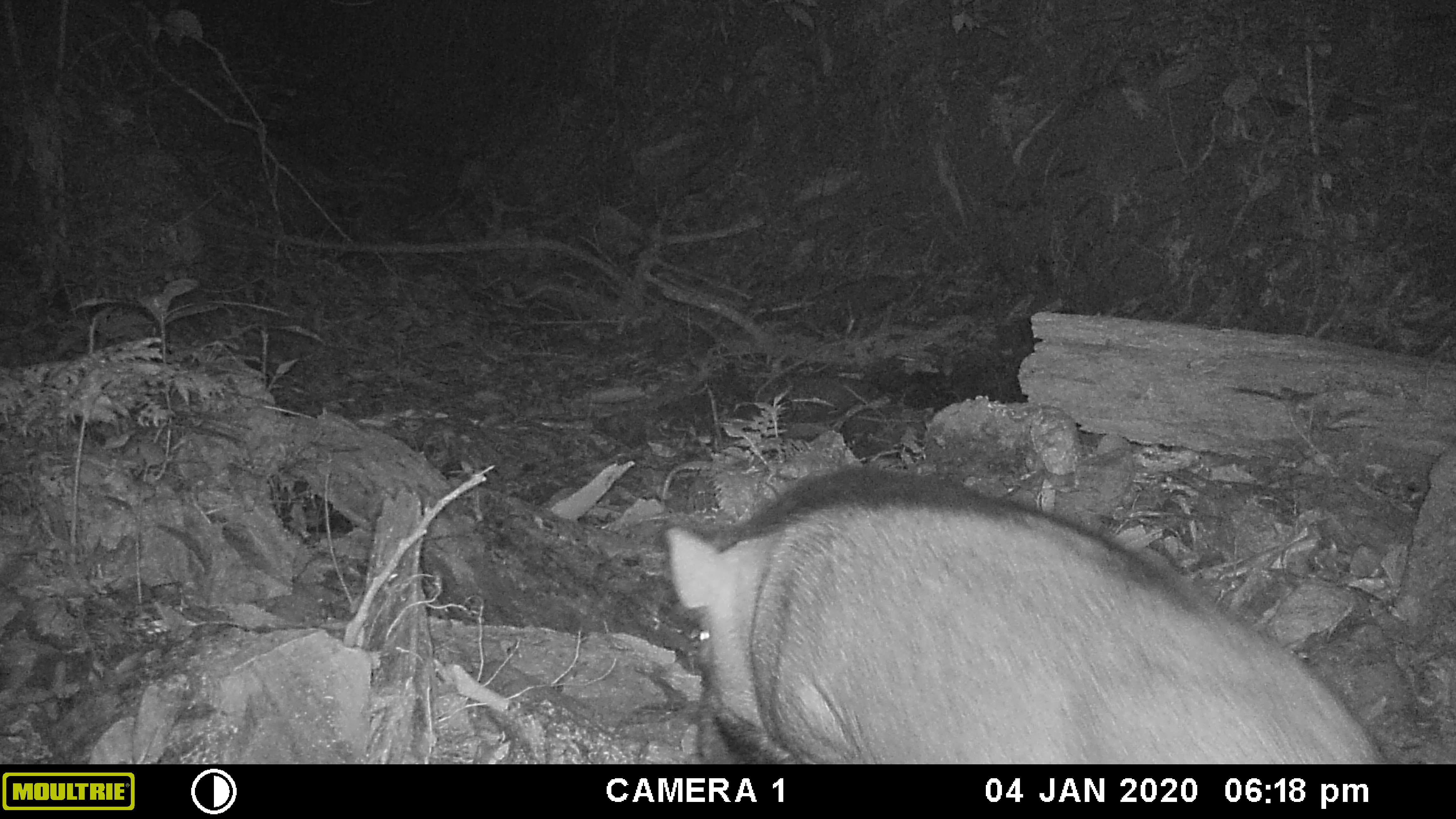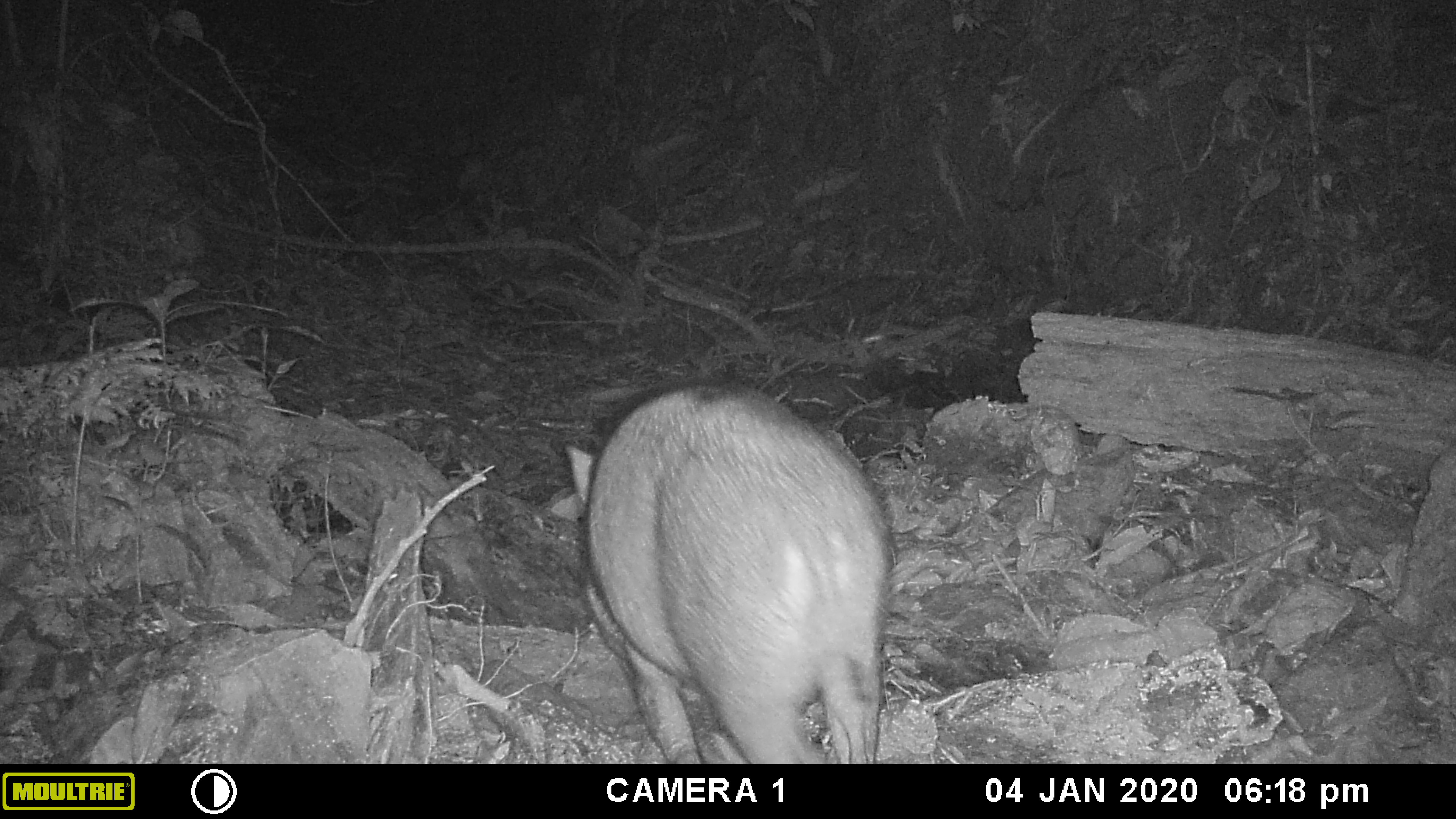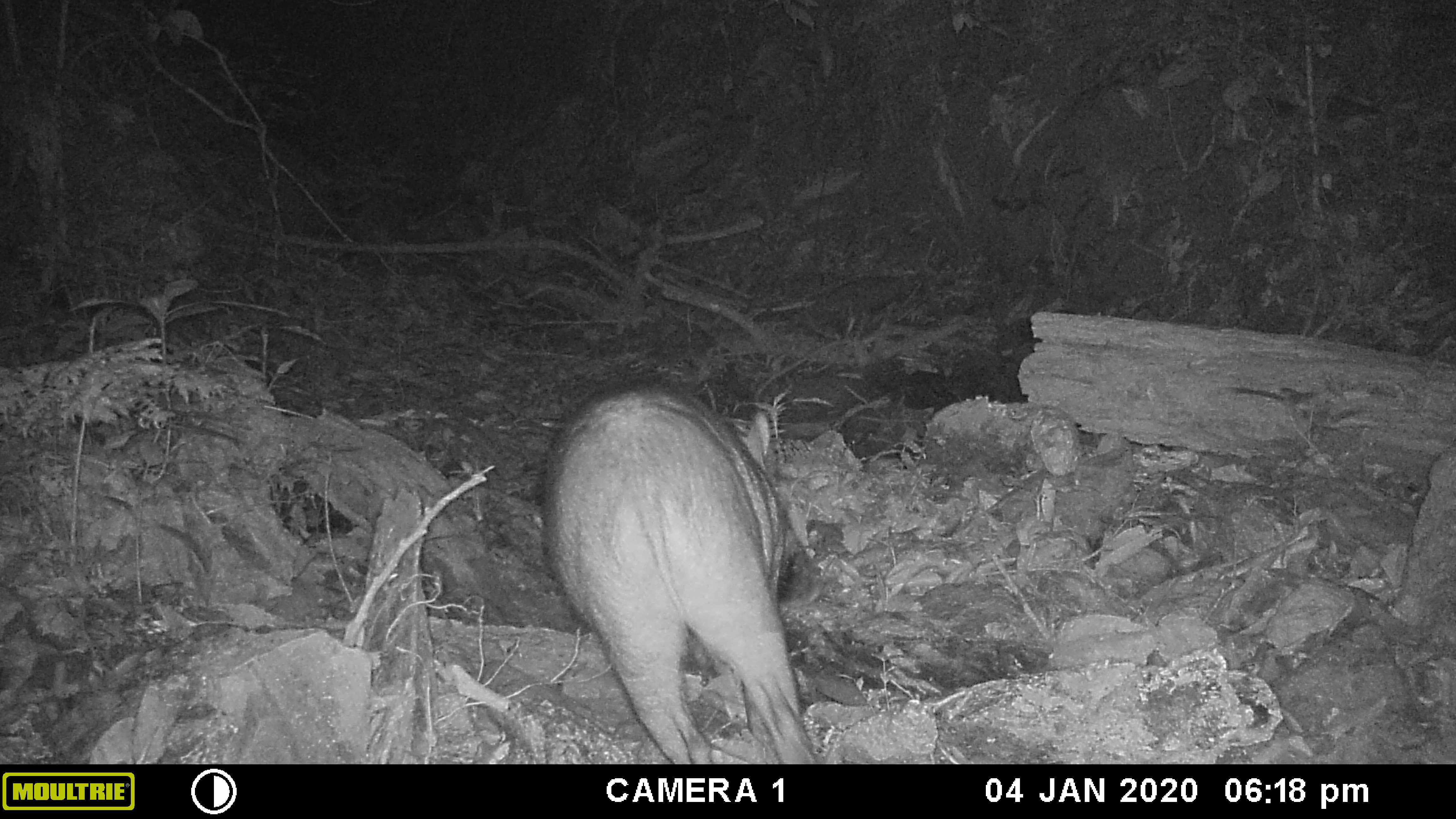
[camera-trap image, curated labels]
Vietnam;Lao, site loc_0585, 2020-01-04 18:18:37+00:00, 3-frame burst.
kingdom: Animalia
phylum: Chordata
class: Mammalia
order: Artiodactyla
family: Suidae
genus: Sus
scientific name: Sus scrofa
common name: eurasian wild pig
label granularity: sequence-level